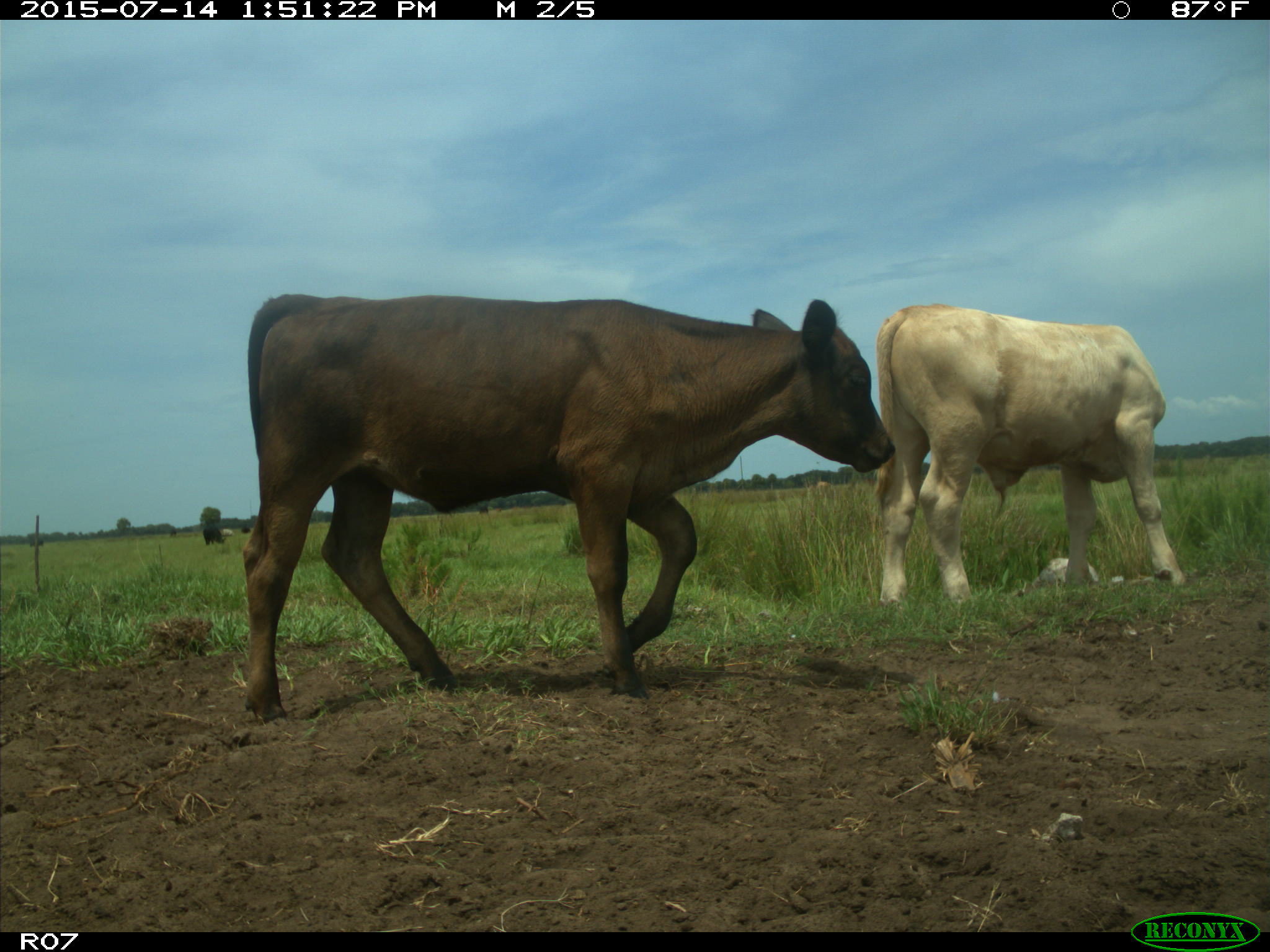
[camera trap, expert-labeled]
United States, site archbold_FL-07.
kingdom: Animalia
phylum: Chordata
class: Mammalia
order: Artiodactyla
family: Bovidae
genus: Bos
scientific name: Bos taurus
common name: domestic cow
Bos taurus (domestic cow).